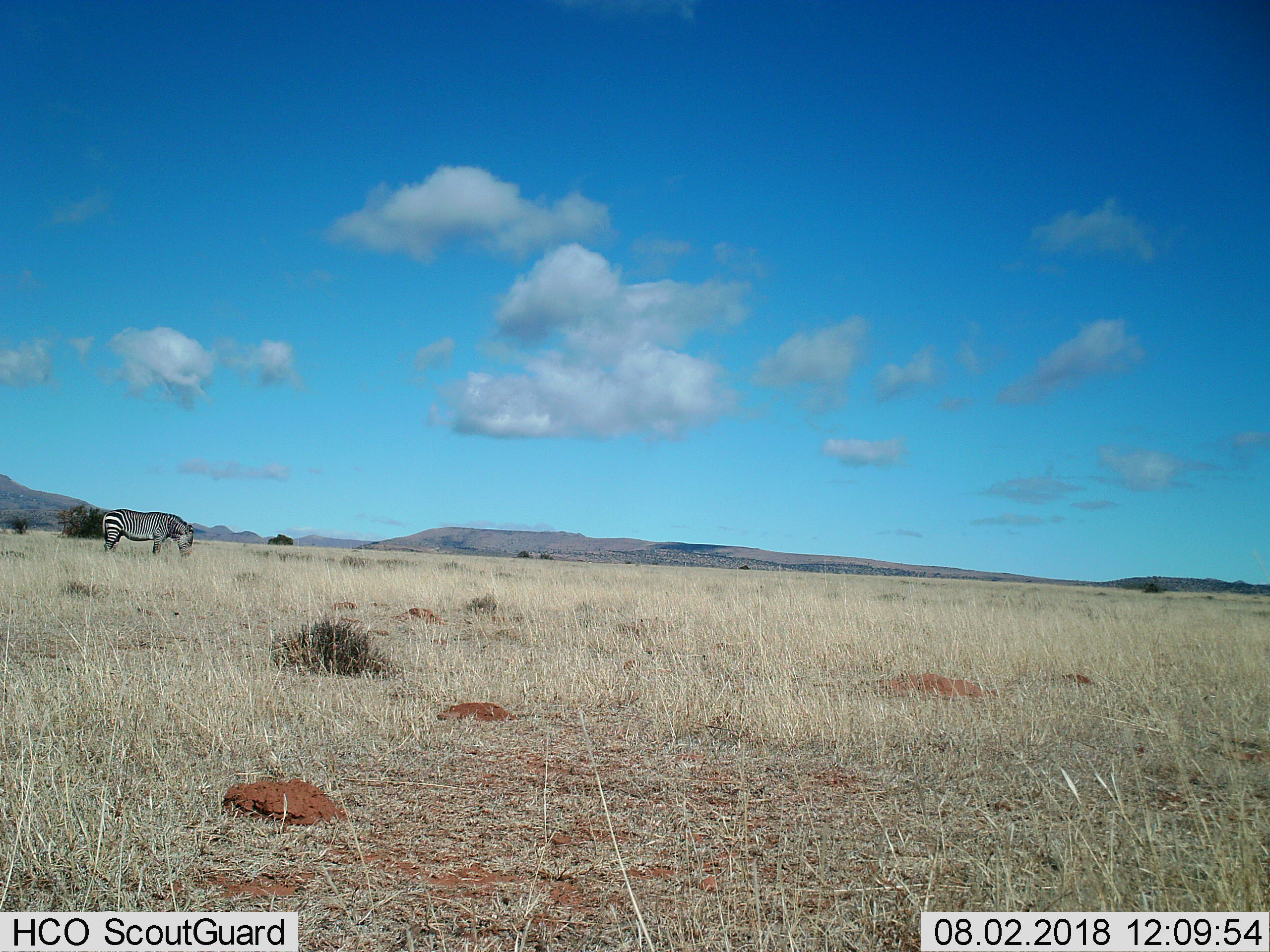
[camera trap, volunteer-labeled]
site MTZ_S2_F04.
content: unidentified animal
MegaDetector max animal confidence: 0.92